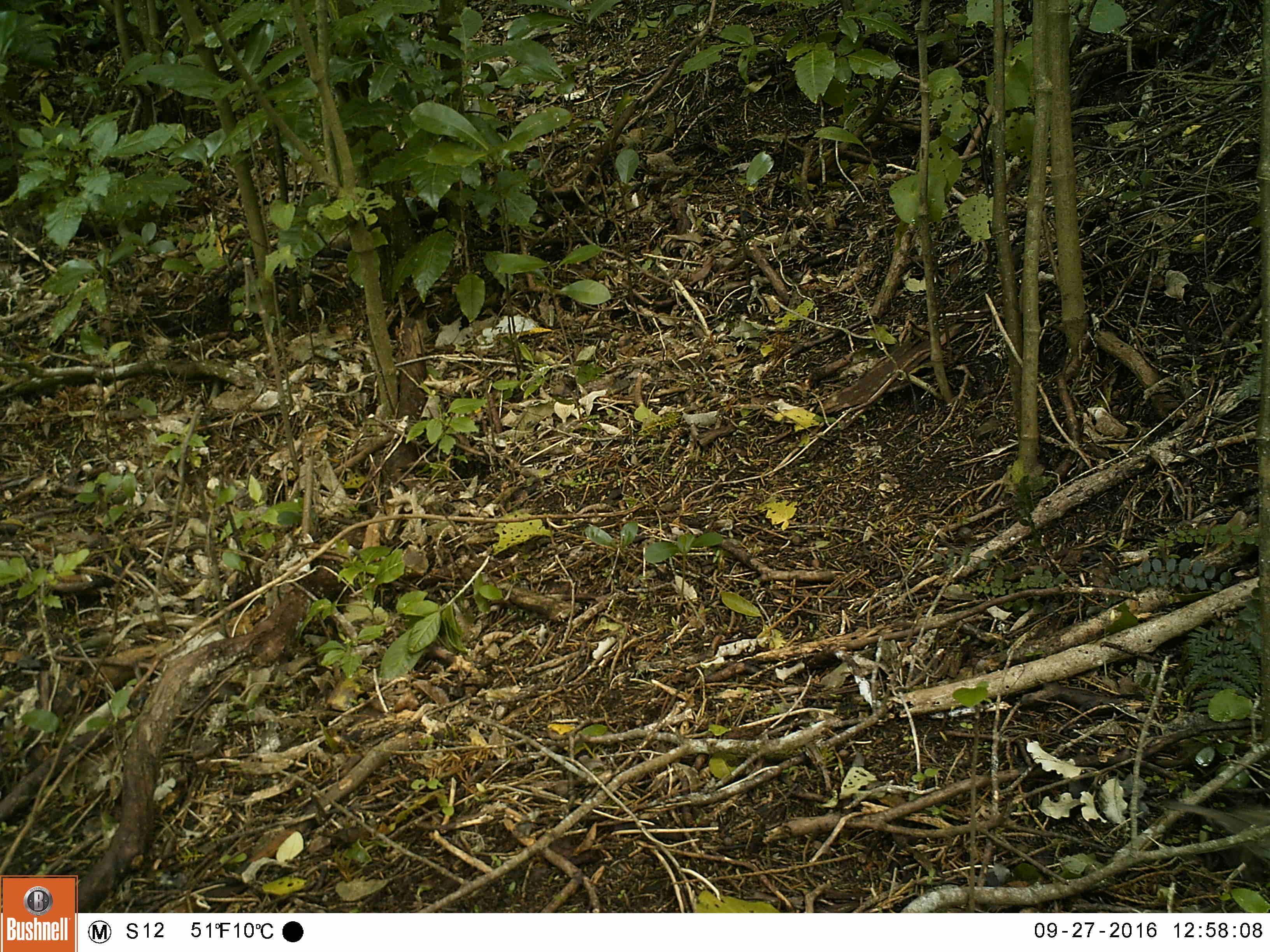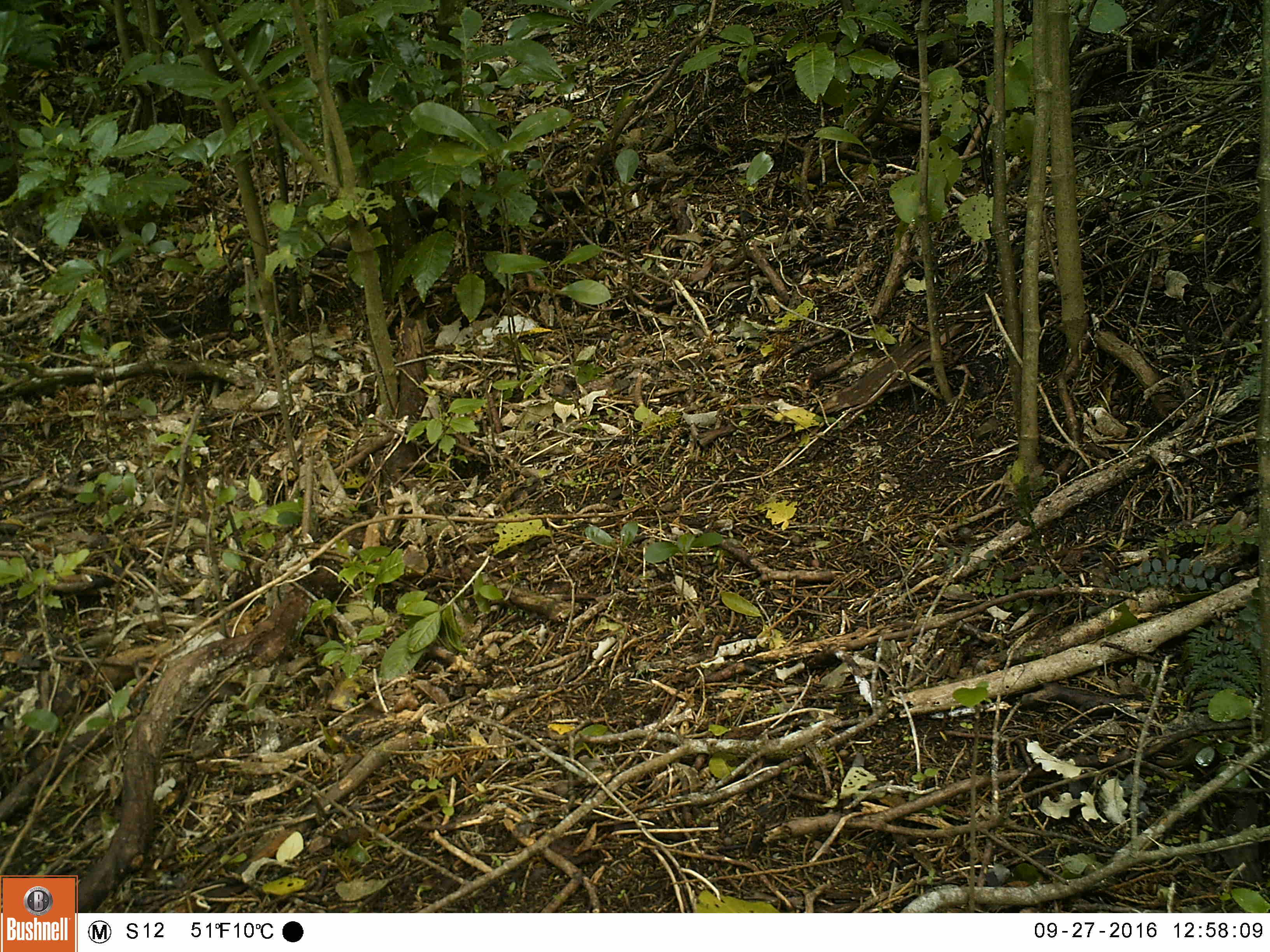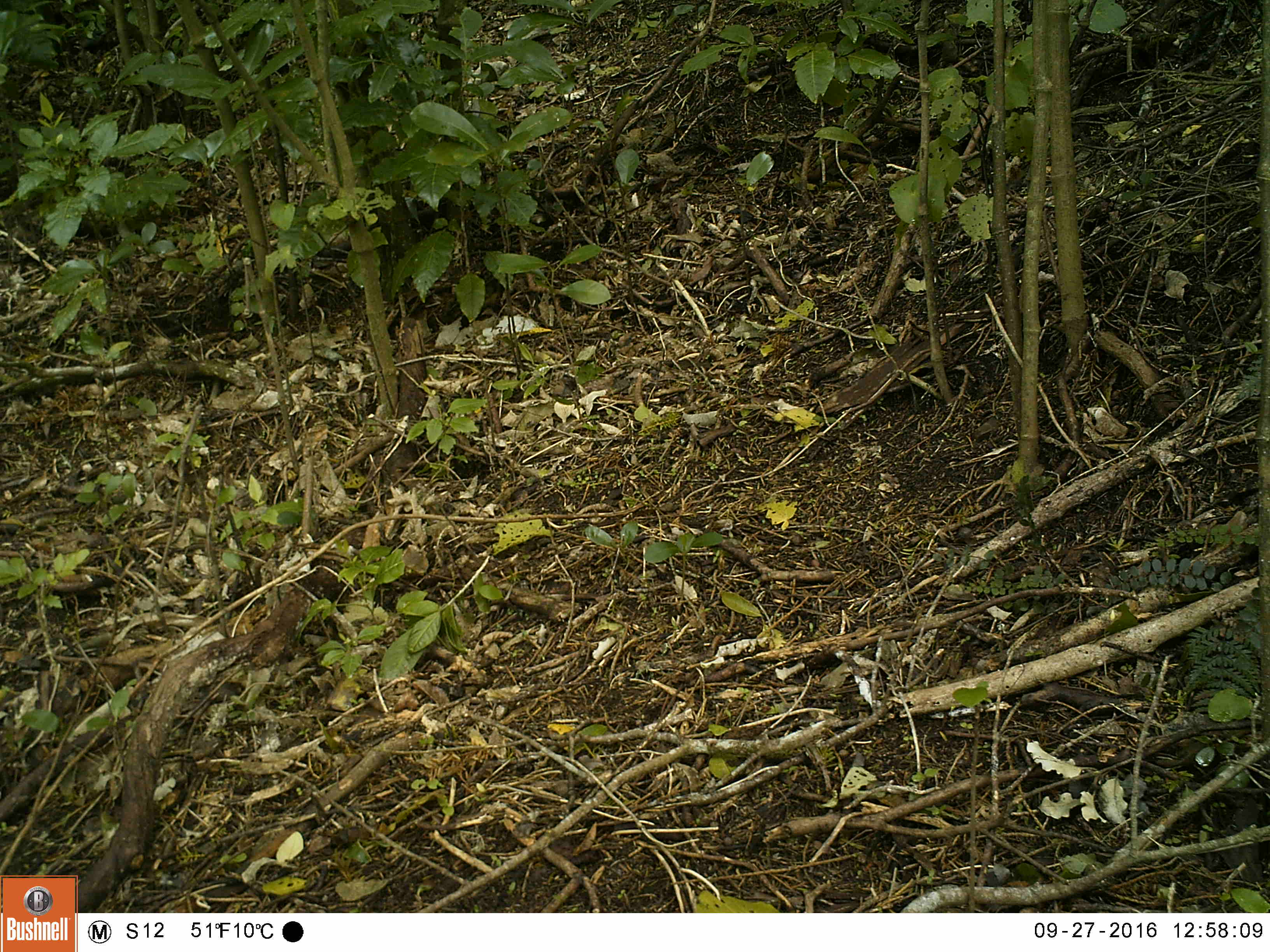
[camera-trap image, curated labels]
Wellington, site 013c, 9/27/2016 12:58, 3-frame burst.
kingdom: Animalia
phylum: Chordata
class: Aves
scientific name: Aves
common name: bird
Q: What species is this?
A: Bird (Aves).